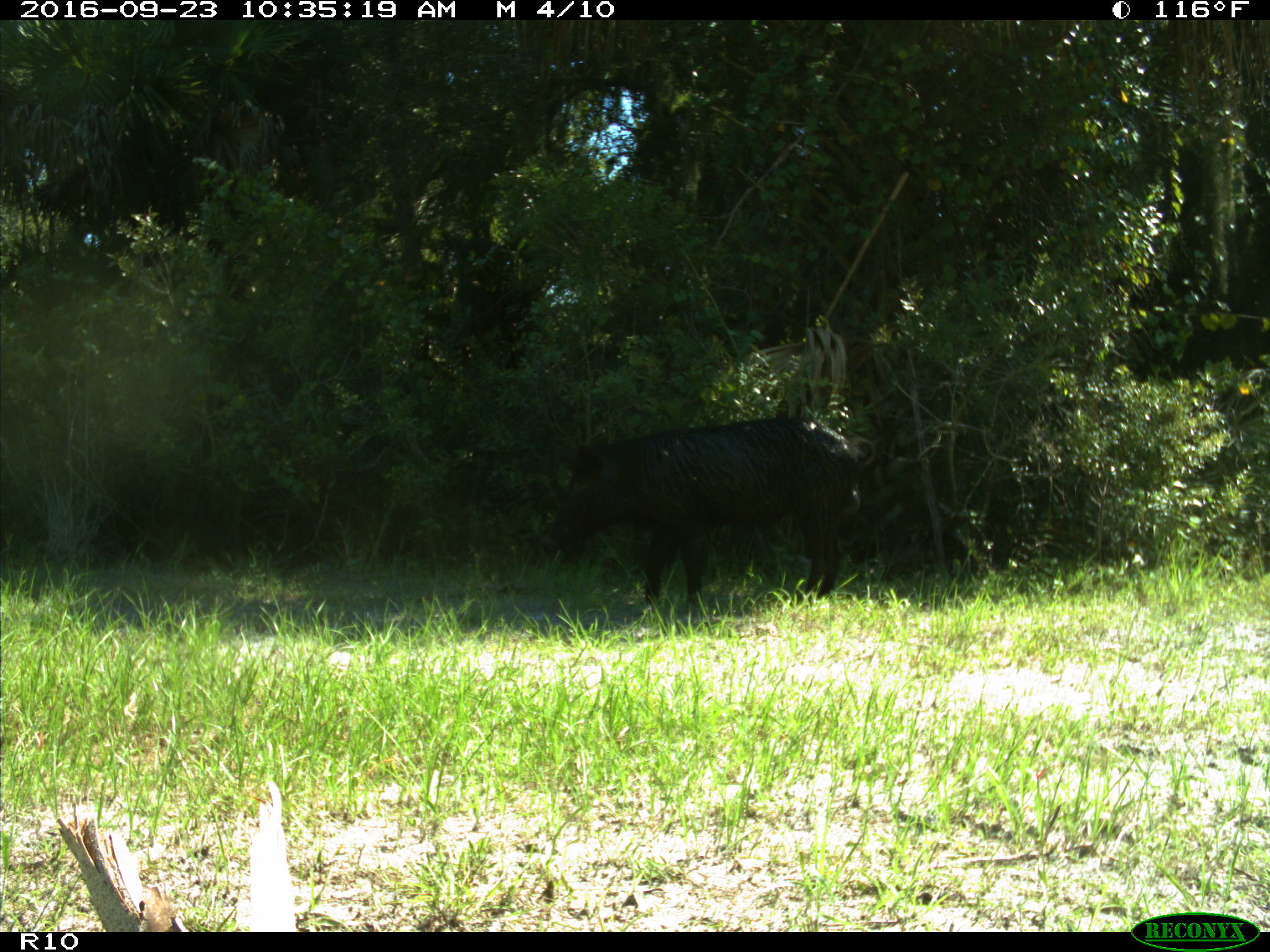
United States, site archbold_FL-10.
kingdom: Animalia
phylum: Chordata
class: Mammalia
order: Artiodactyla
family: Suidae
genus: Sus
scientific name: Sus scrofa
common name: wild boar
Sus scrofa (wild boar).